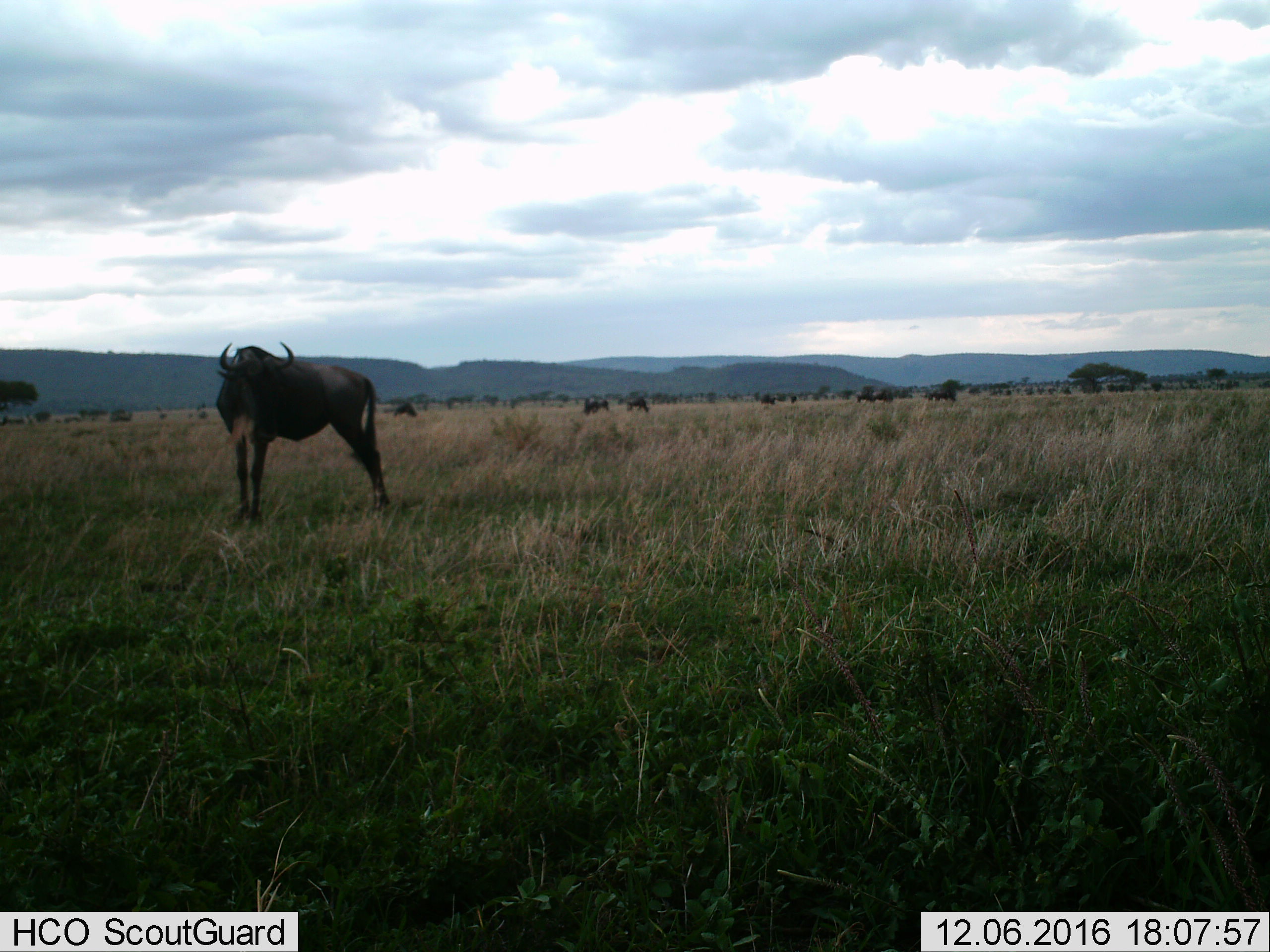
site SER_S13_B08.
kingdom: Animalia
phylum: Chordata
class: Mammalia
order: Artiodactyla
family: Bovidae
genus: Connochaetes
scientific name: Connochaetes taurinus taurinus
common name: blue wildebeest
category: wildebeestblue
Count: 1.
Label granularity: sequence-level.